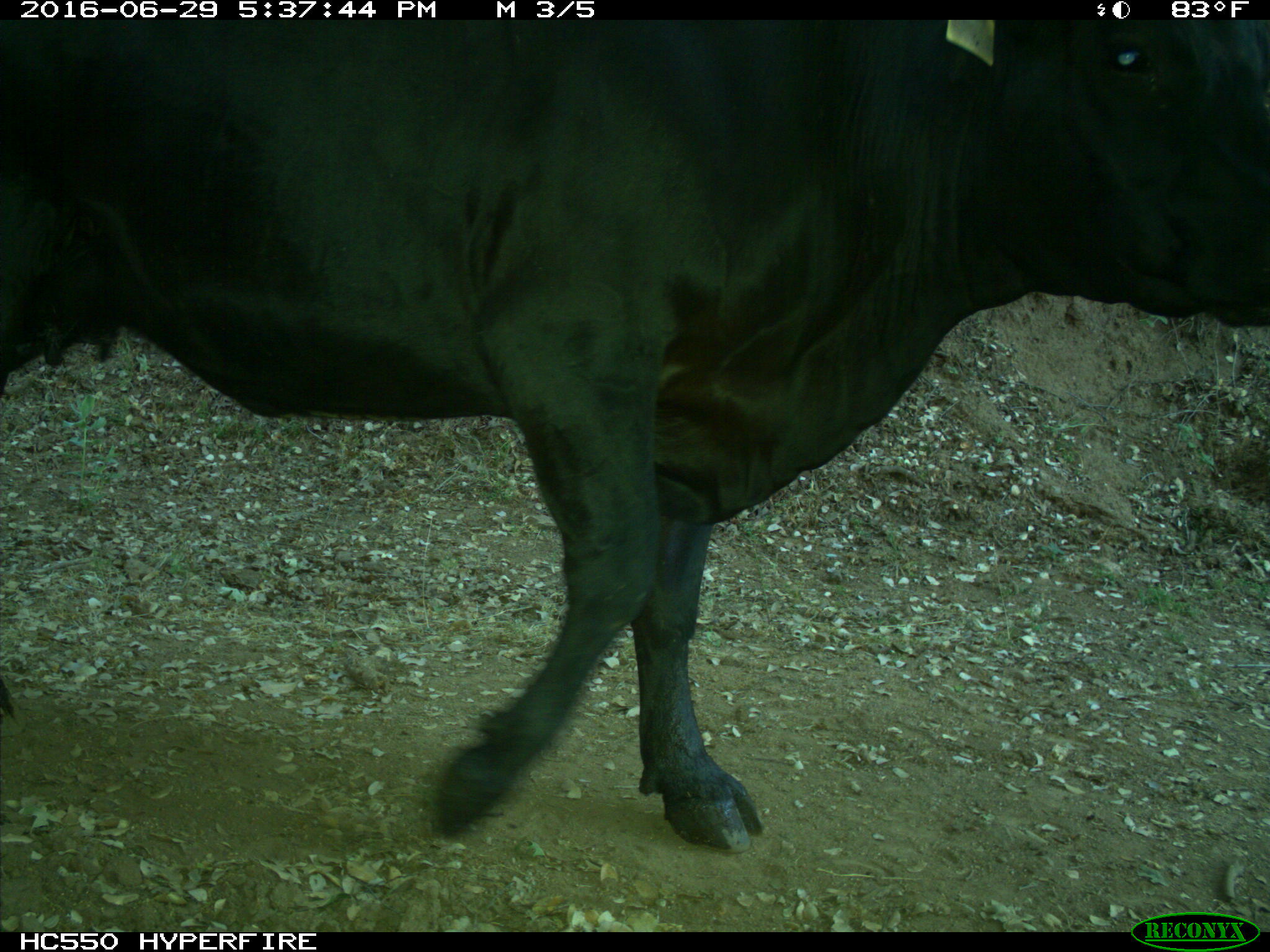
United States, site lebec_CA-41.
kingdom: Animalia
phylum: Chordata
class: Mammalia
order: Artiodactyla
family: Bovidae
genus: Bos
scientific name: Bos taurus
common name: domestic cow